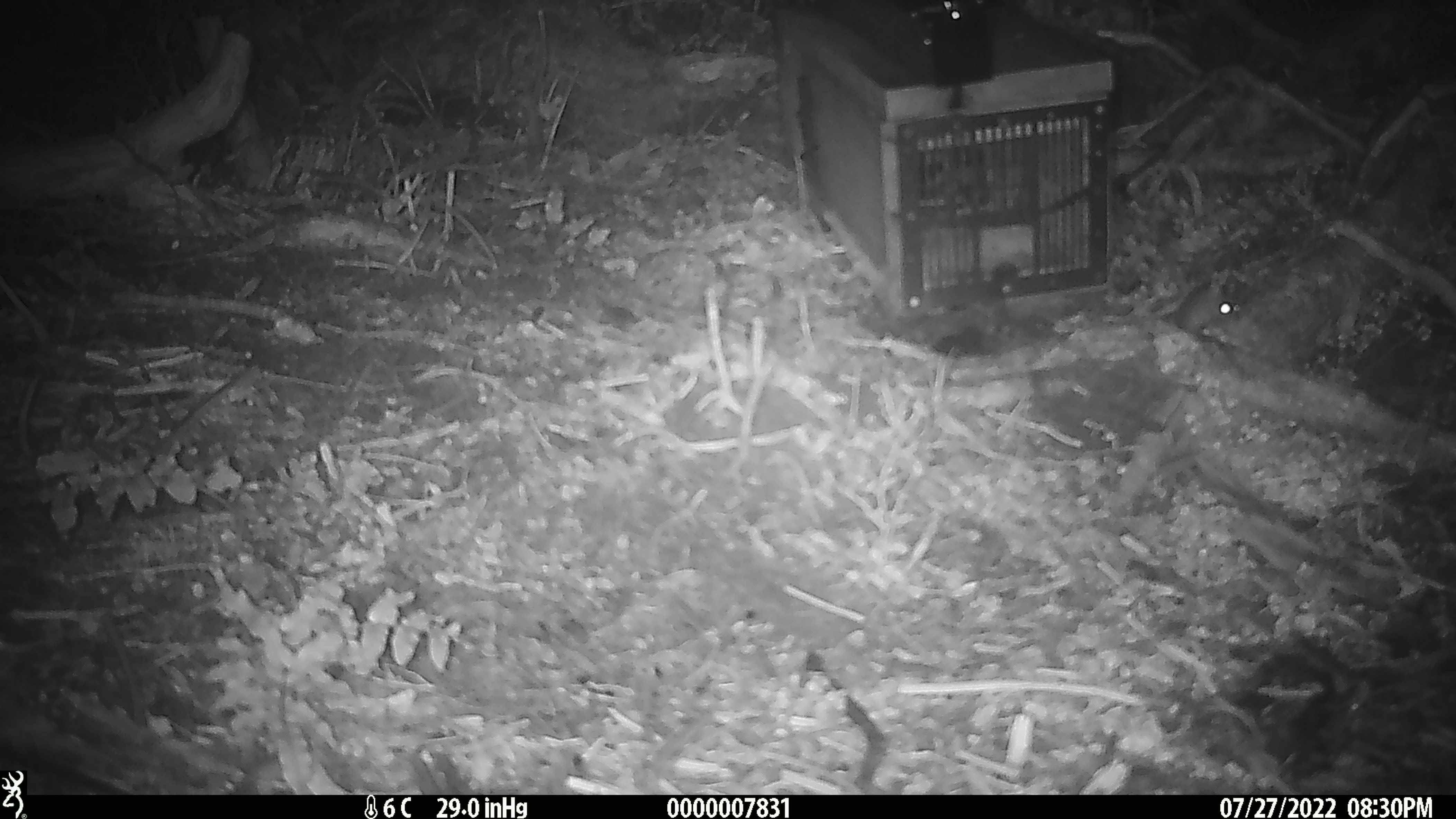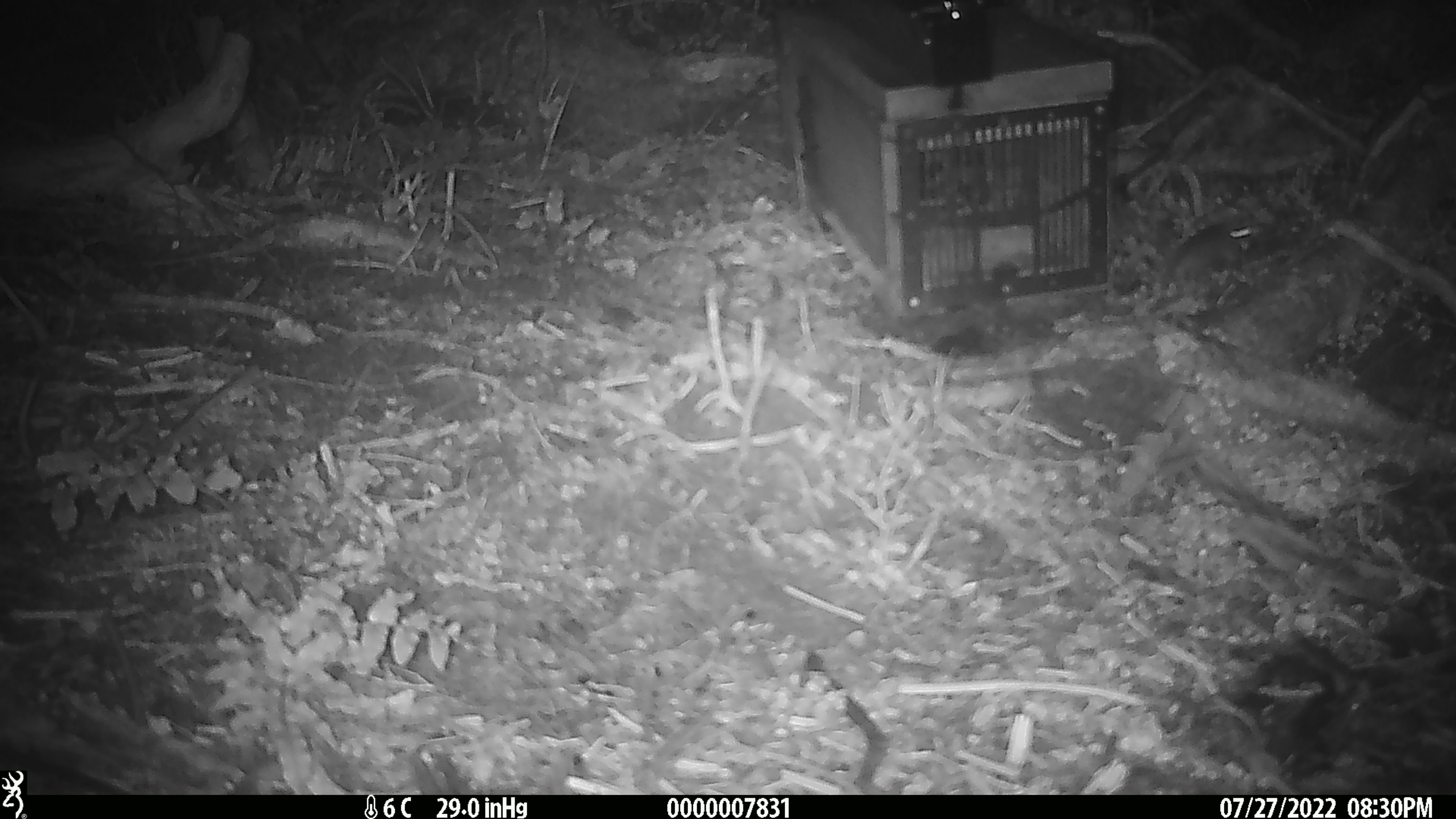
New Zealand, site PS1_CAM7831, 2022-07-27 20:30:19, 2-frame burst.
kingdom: Animalia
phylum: Chordata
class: Mammalia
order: Rodentia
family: Muridae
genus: Mus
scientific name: Mus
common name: mouse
Mouse (Mus).